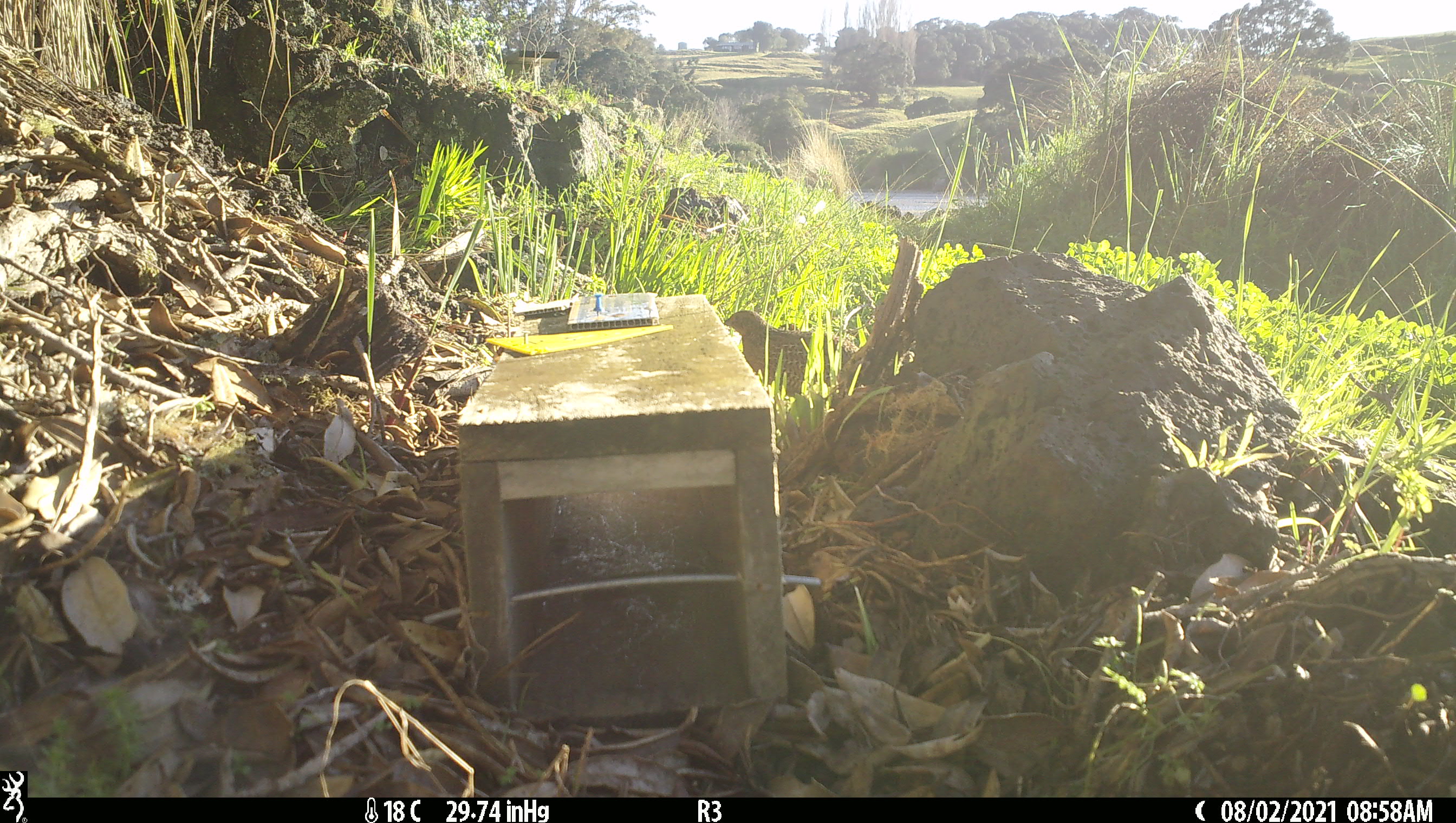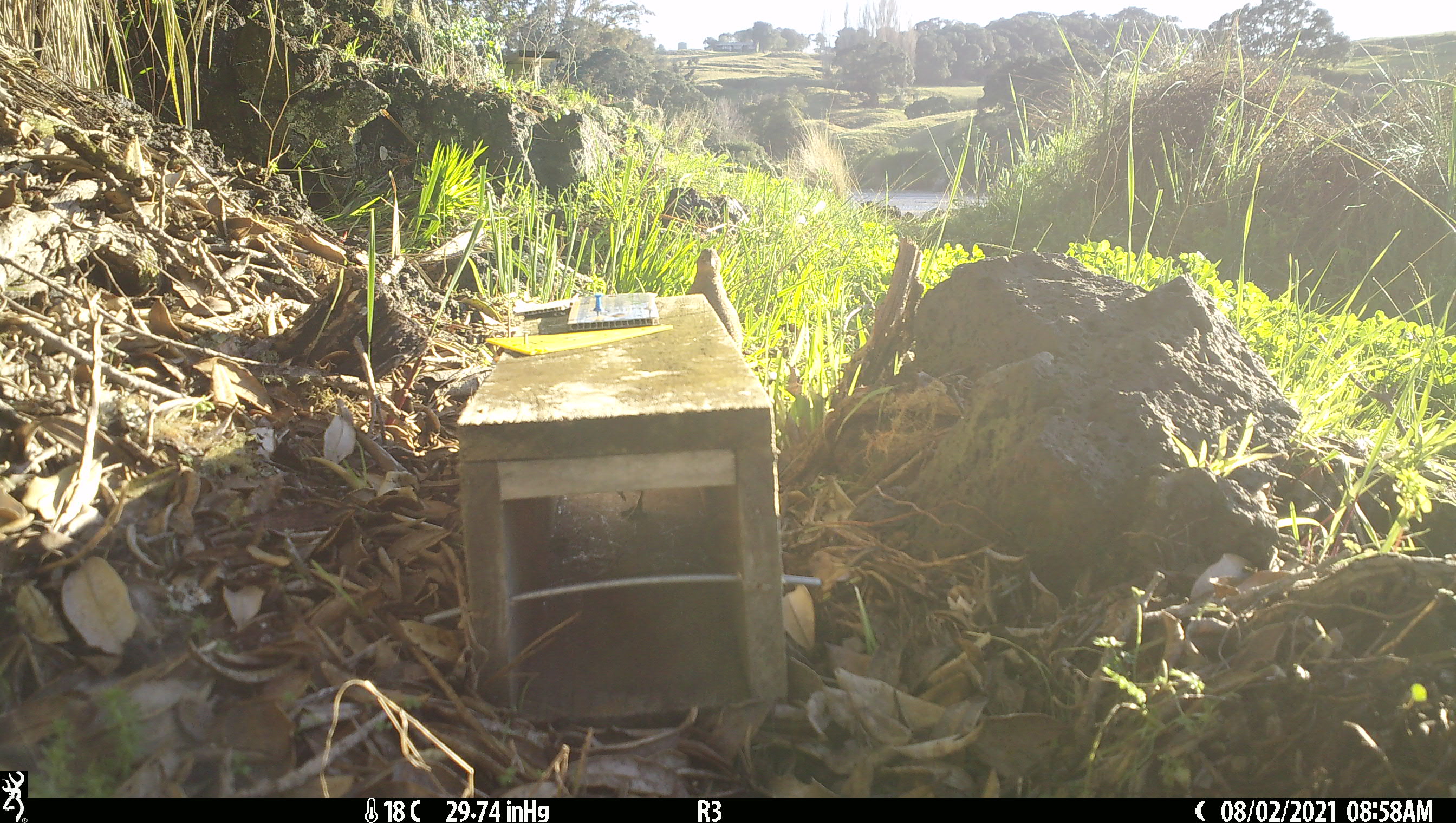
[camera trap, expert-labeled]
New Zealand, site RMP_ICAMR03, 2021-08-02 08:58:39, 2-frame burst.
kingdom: Animalia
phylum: Chordata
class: Aves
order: Galliformes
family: Phasianidae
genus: Synoicus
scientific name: Synoicus ypsilophorus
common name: brown quail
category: quail brown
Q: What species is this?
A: Quail brown (brown quail) (Synoicus ypsilophorus).